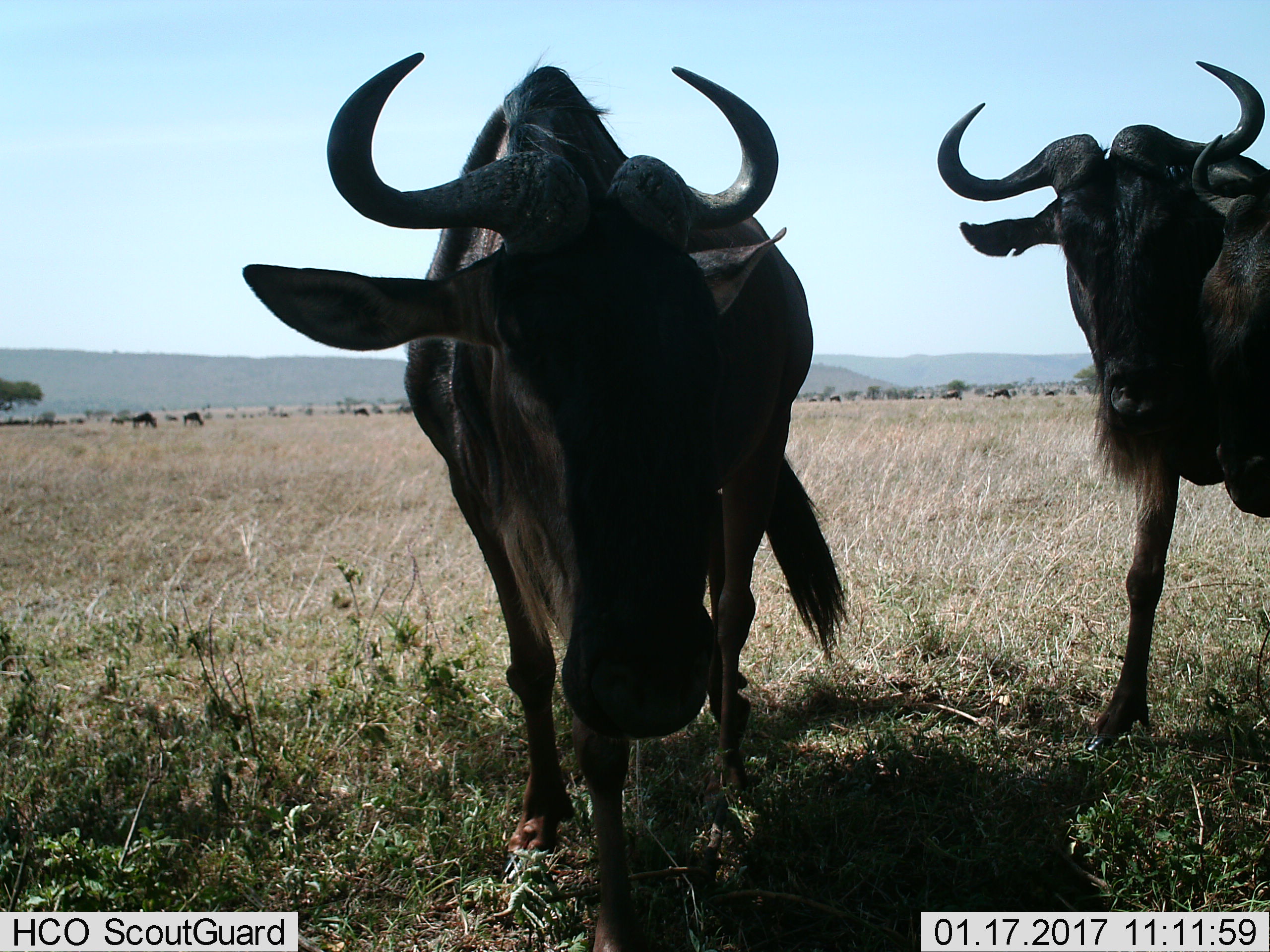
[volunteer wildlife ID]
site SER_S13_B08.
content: unidentified animal